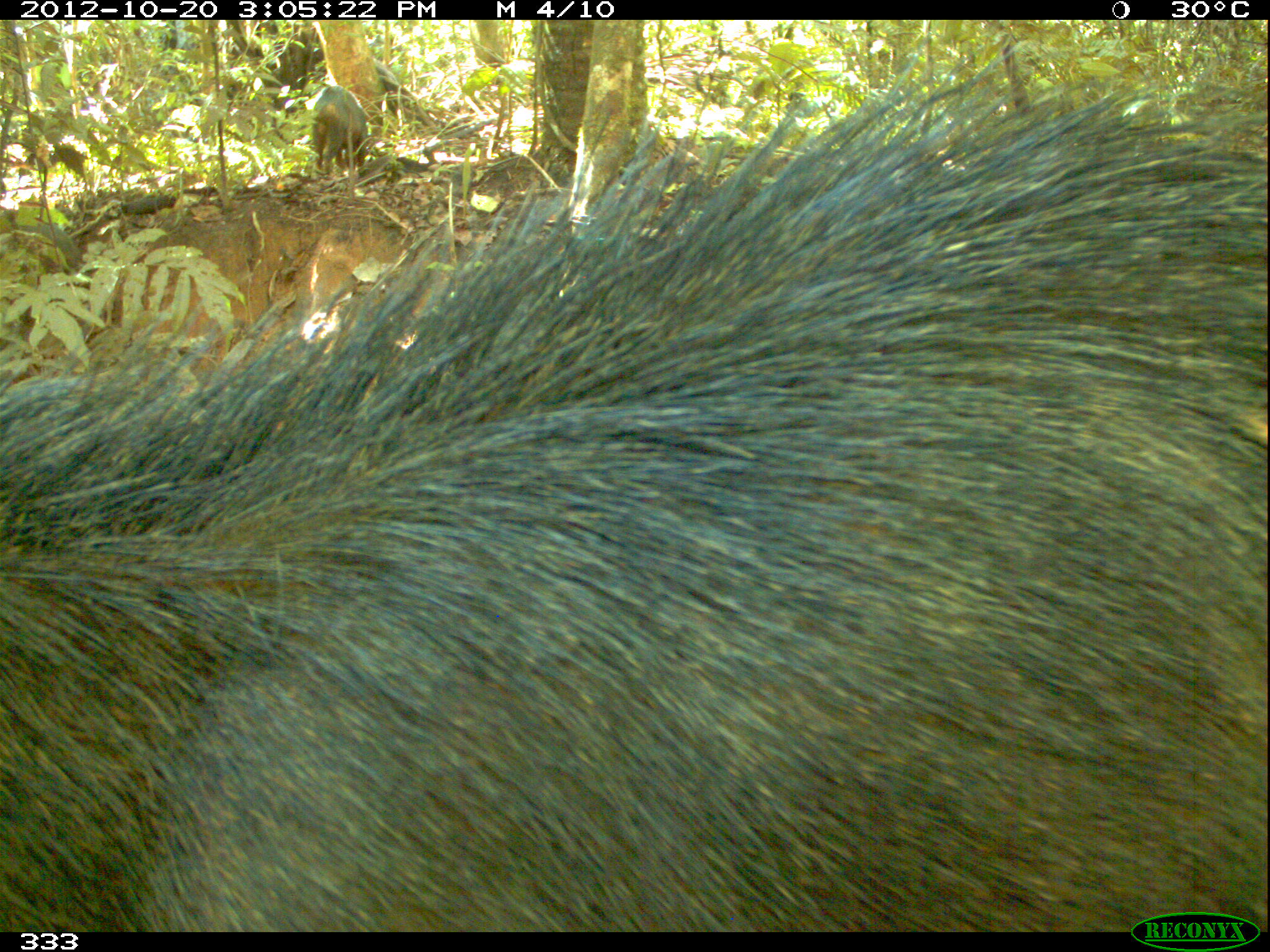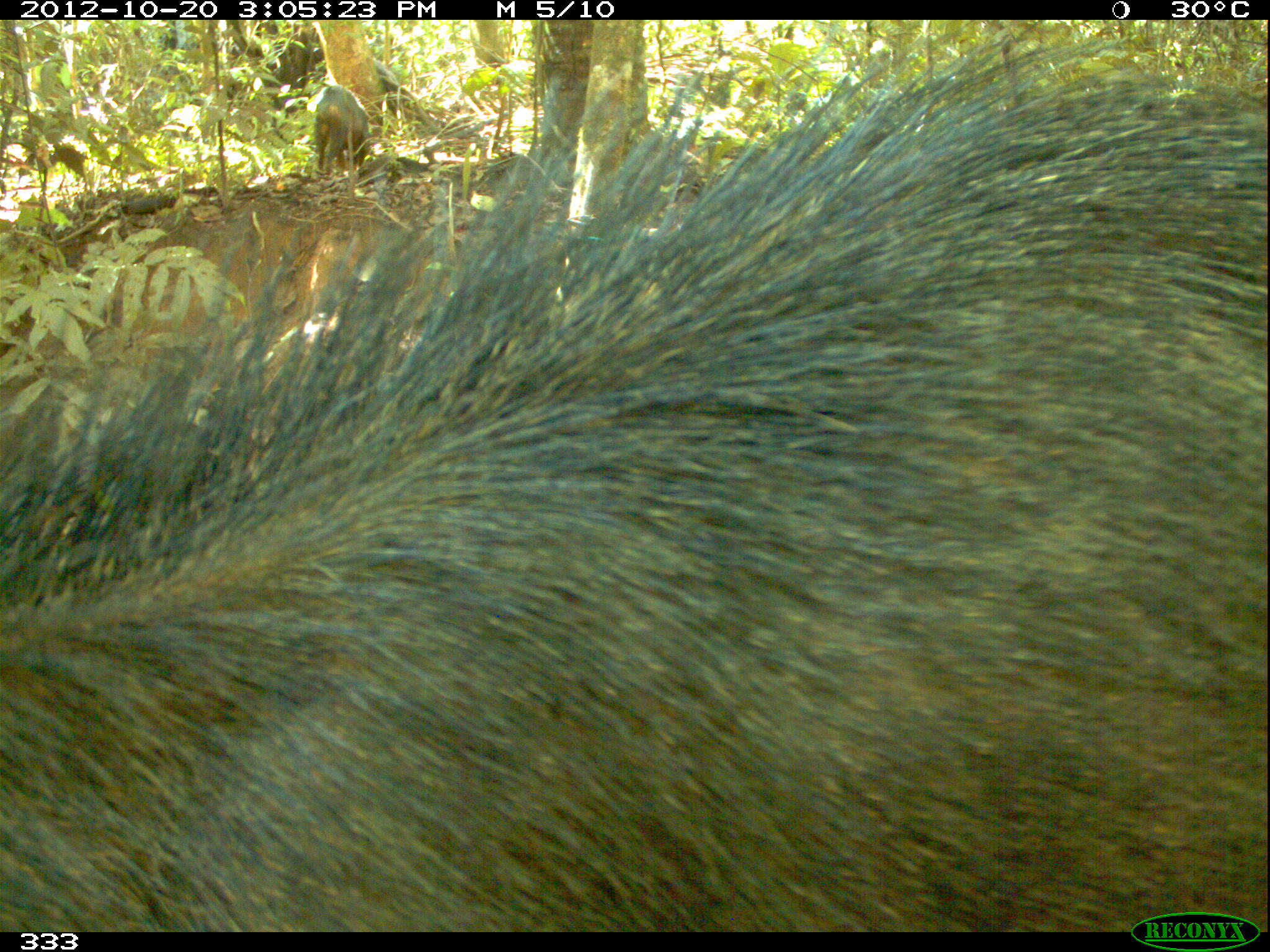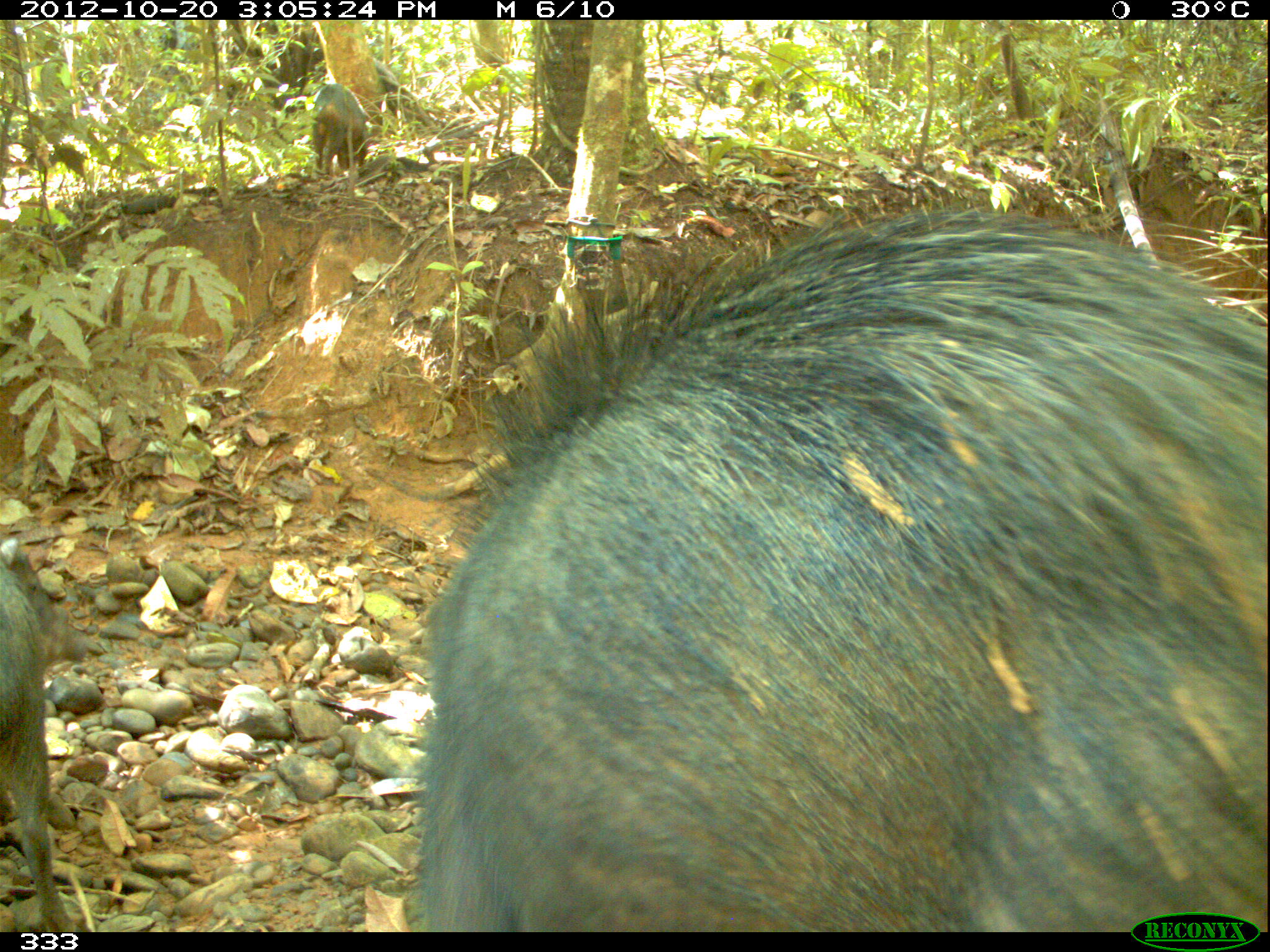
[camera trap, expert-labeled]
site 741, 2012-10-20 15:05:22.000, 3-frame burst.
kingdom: Animalia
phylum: Chordata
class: Mammalia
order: Artiodactyla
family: Tayassuidae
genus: Tayassu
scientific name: Tayassu pecari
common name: white-lipped peccary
Tayassu pecari (white-lipped peccary).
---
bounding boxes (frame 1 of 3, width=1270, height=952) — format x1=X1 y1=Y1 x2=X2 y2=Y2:
tayassu pecari: x1=0 y1=34 x2=1270 y2=932; x1=306 y1=85 x2=370 y2=172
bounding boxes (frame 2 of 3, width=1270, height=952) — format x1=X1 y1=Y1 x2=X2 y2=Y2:
tayassu pecari: x1=0 y1=33 x2=1270 y2=932; x1=312 y1=86 x2=368 y2=171